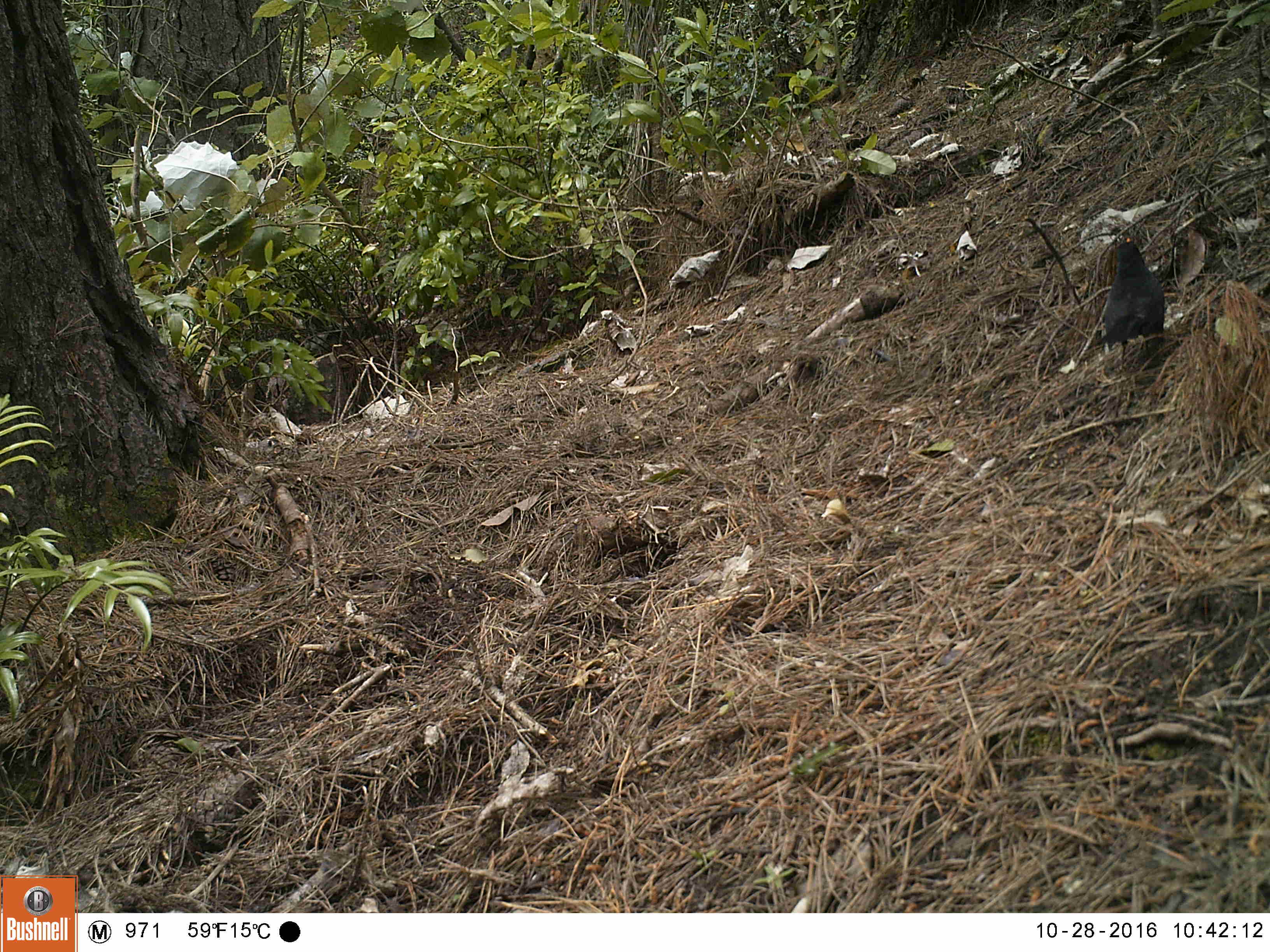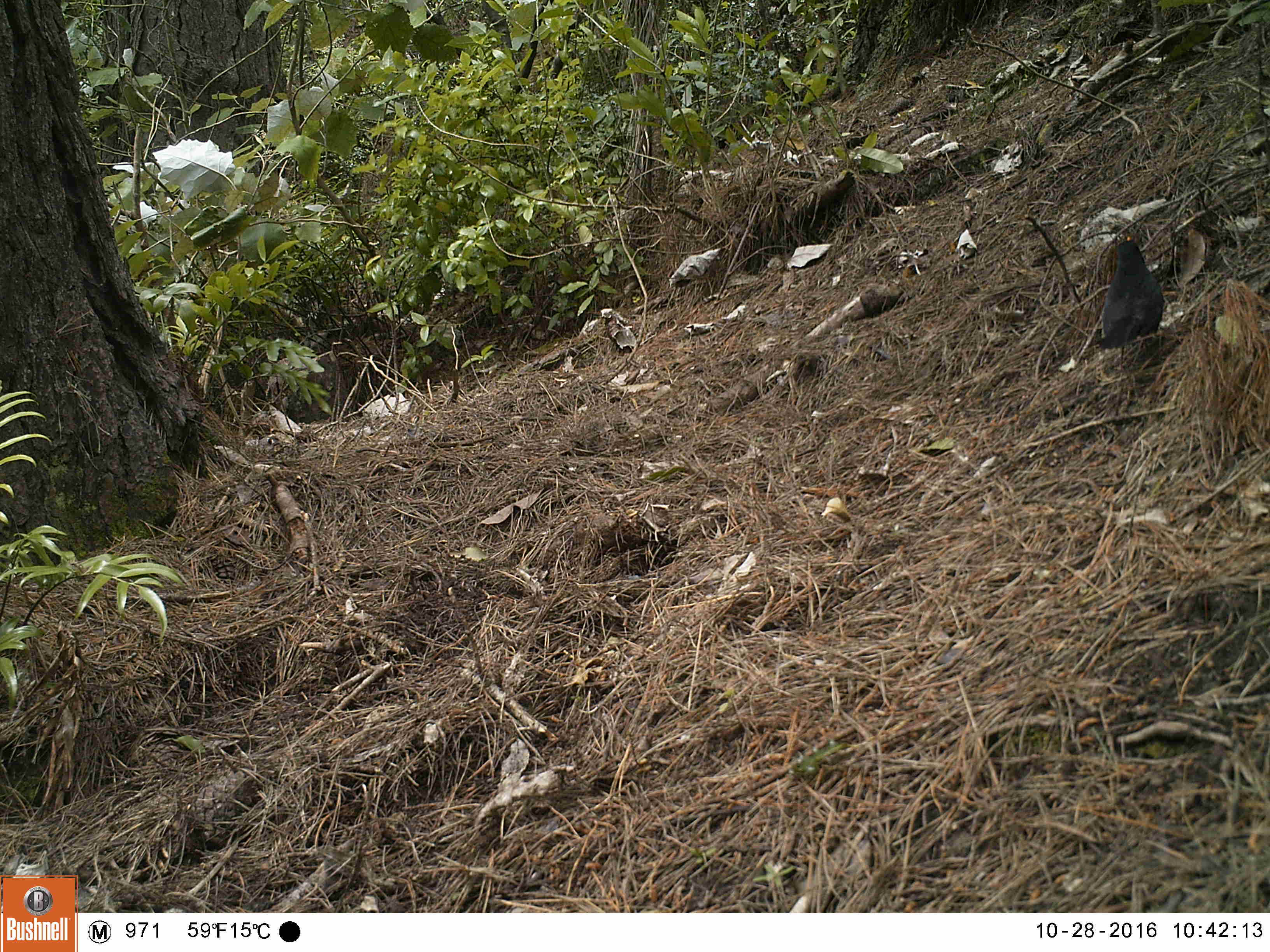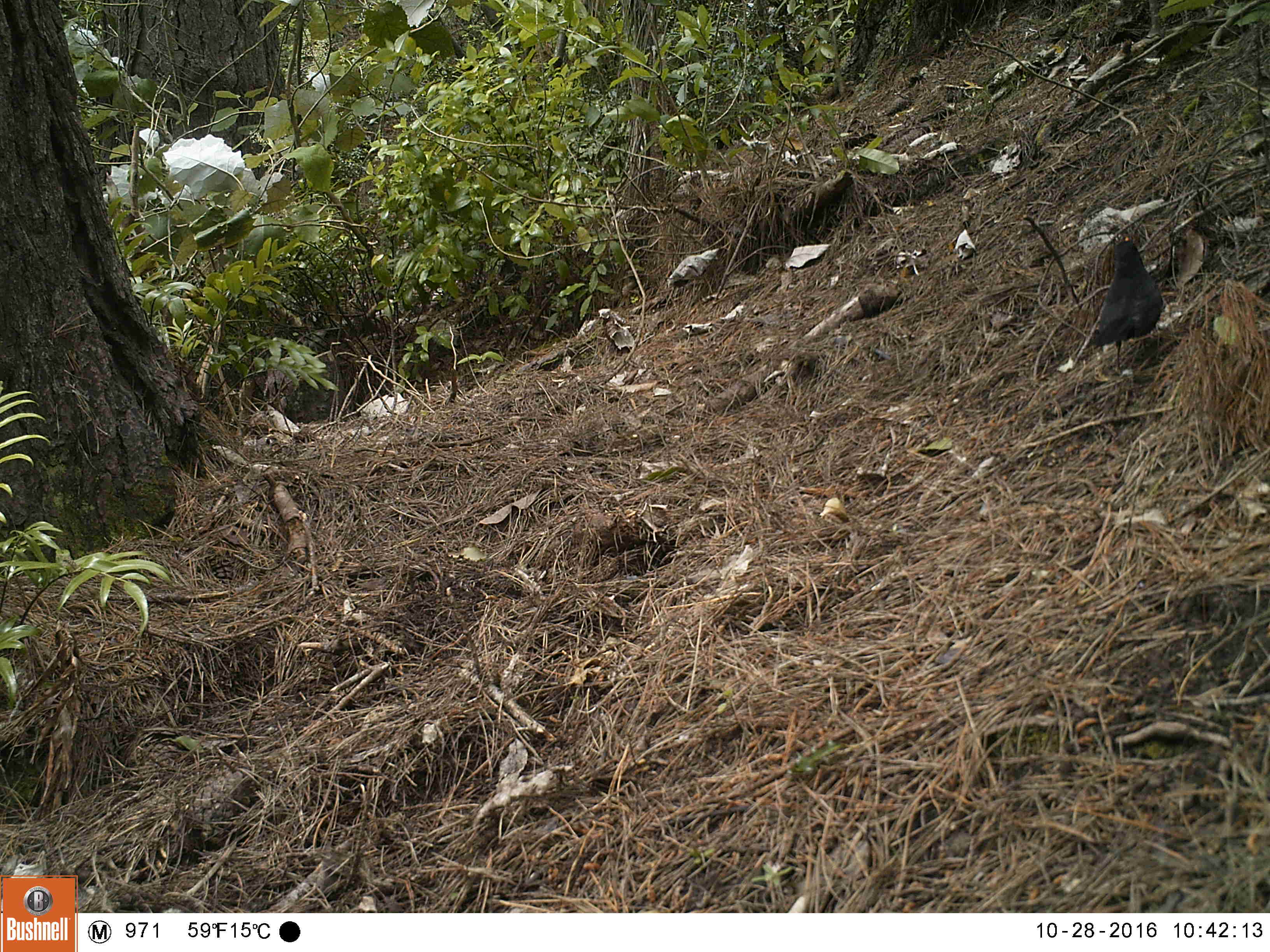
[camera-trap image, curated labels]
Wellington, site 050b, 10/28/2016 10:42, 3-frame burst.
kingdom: Animalia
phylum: Chordata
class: Aves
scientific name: Aves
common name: bird